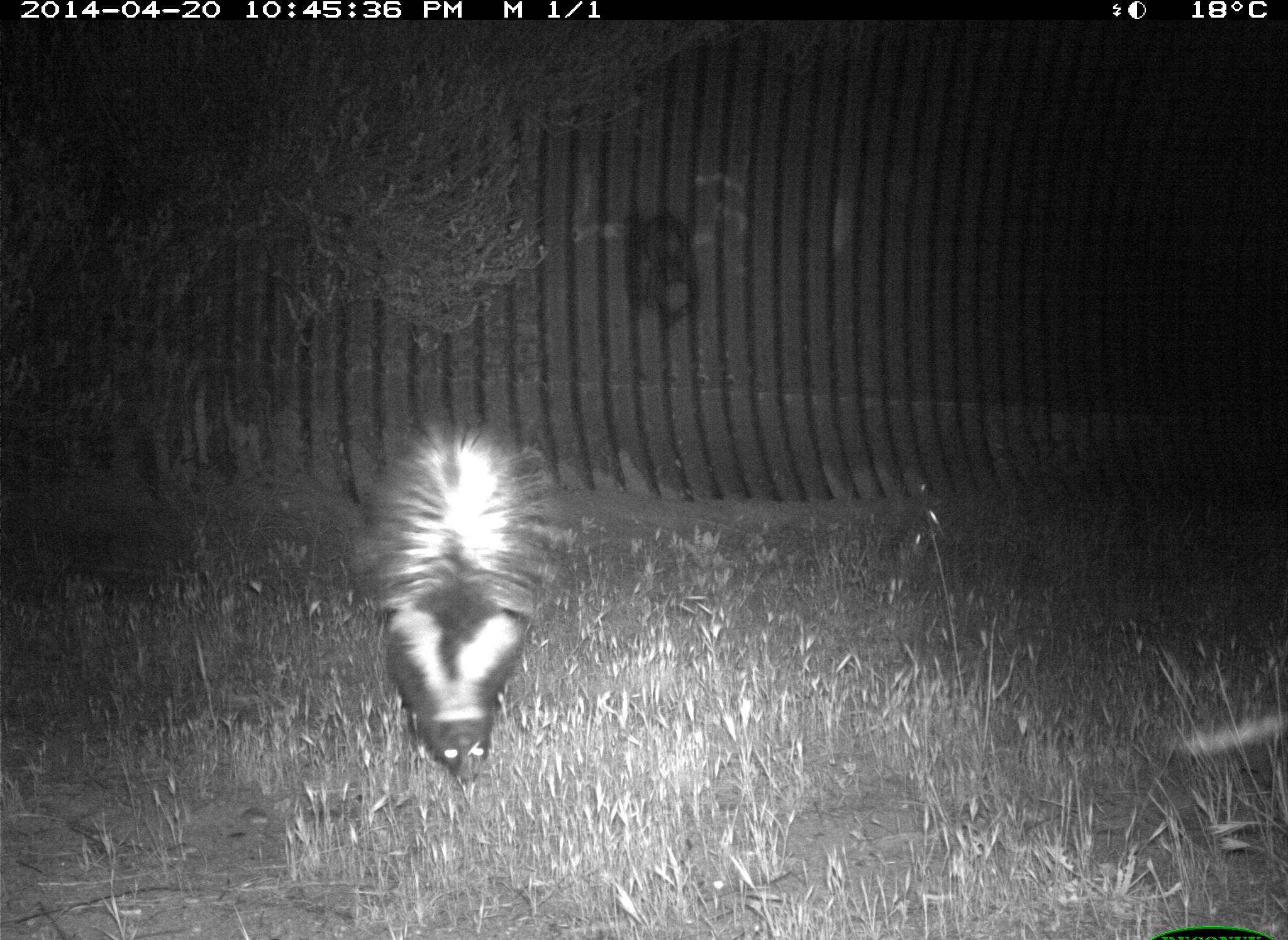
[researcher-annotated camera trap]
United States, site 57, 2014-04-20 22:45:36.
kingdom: Animalia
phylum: Chordata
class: Mammalia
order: Carnivora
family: Mephitidae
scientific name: Mephitidae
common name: skunk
Skunk (Mephitidae).